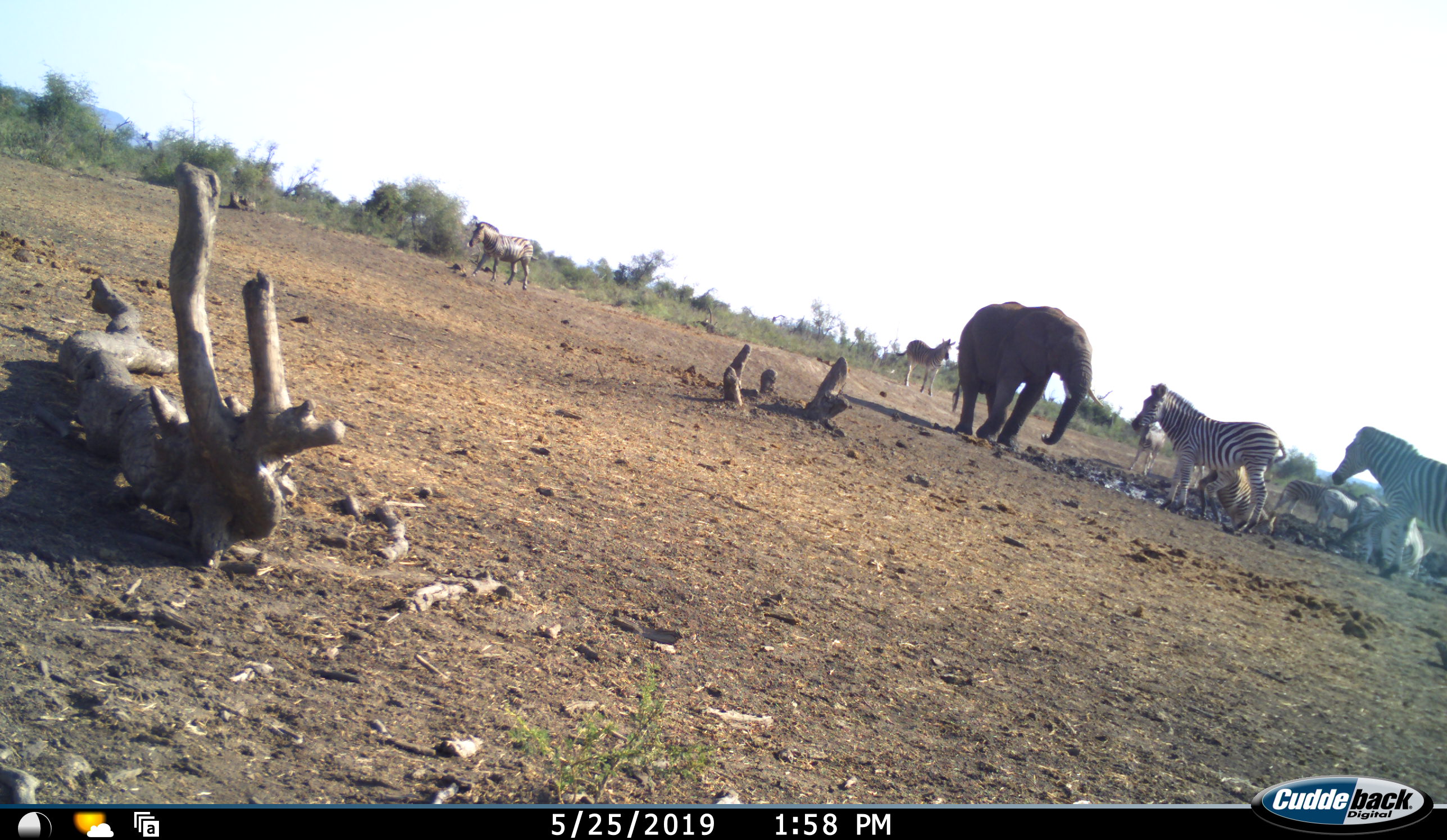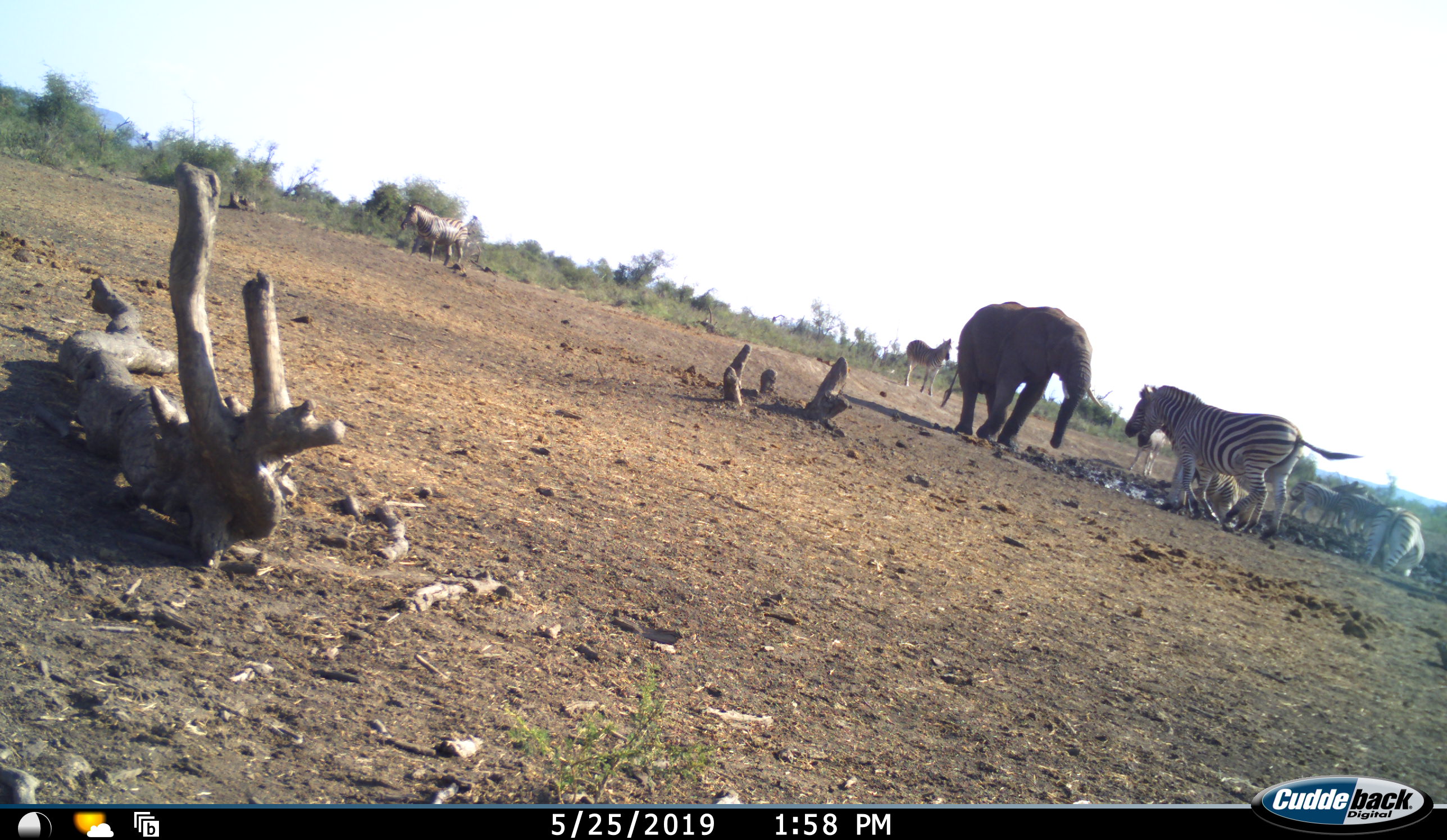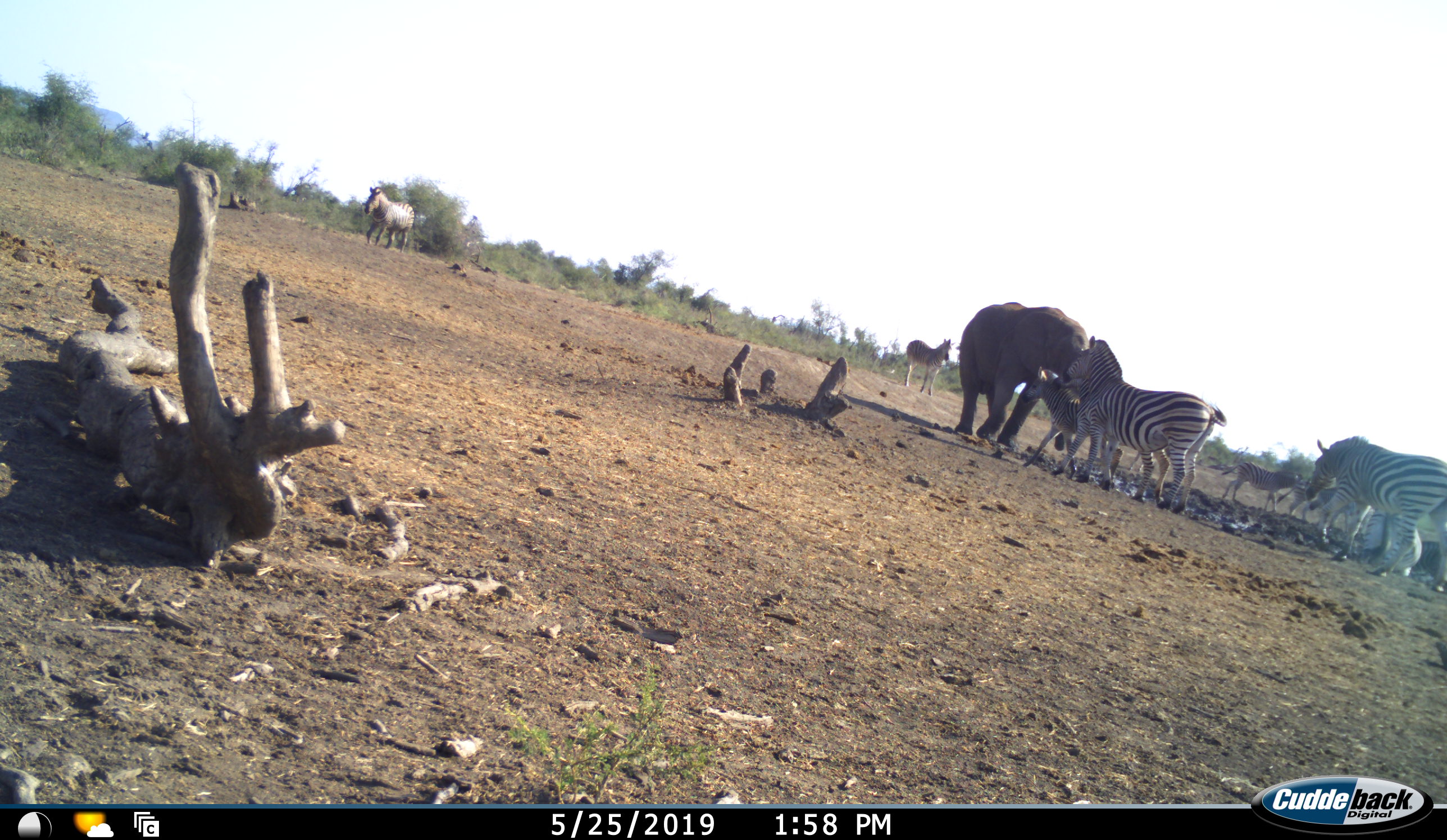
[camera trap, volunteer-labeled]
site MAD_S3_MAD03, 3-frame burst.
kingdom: Animalia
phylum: Chordata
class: Mammalia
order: Proboscidea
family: Elephantidae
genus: Loxodonta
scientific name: Loxodonta africana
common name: african bush elephant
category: elephant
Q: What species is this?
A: Elephant (african bush elephant) (Loxodonta africana).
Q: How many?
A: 1.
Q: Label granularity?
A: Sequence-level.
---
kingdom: Animalia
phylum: Chordata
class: Mammalia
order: Perissodactyla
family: Equidae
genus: Equus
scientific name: Equus quagga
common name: plains zebra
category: zebraplains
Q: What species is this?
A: Zebraplains (plains zebra) (Equus quagga).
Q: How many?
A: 9.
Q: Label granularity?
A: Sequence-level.